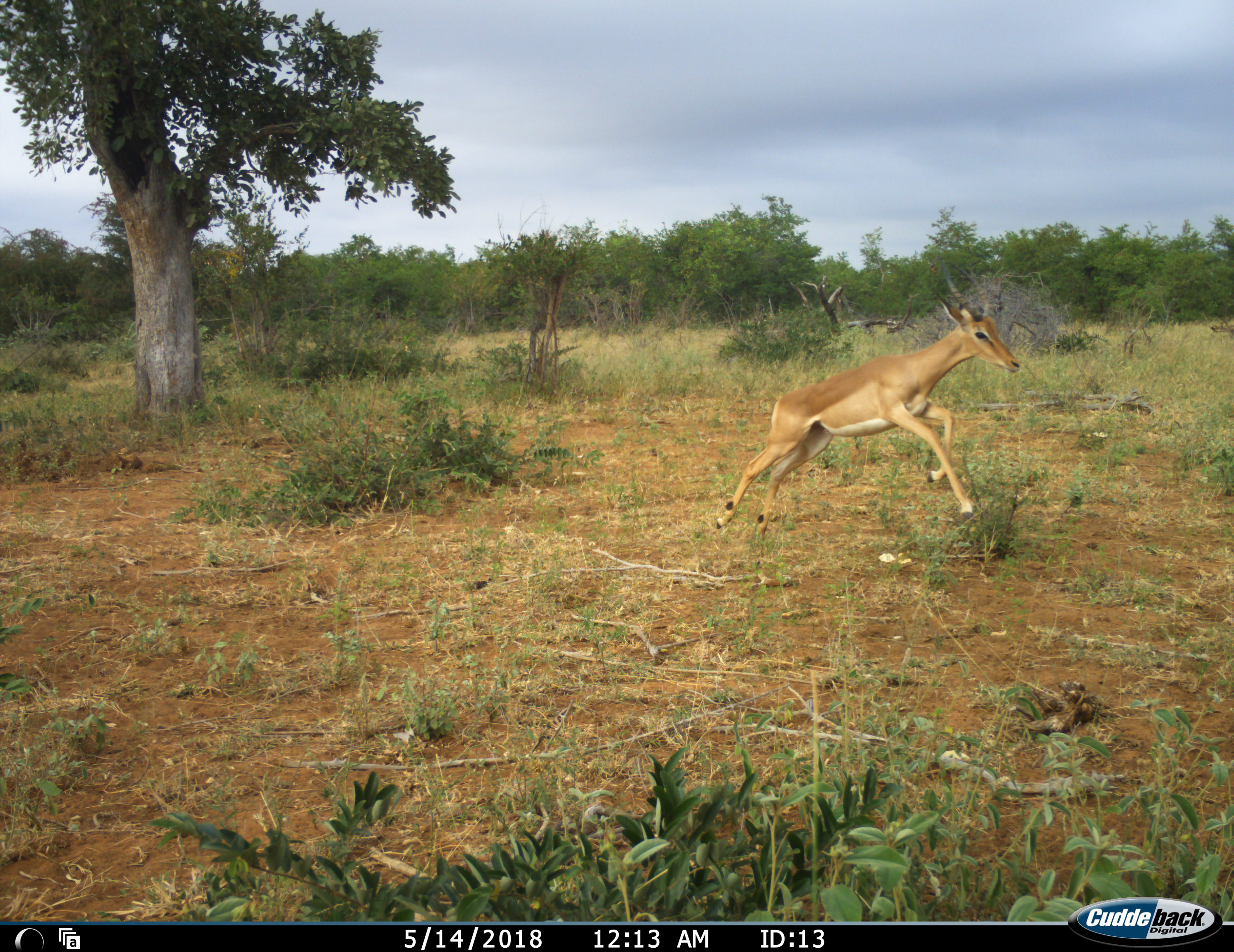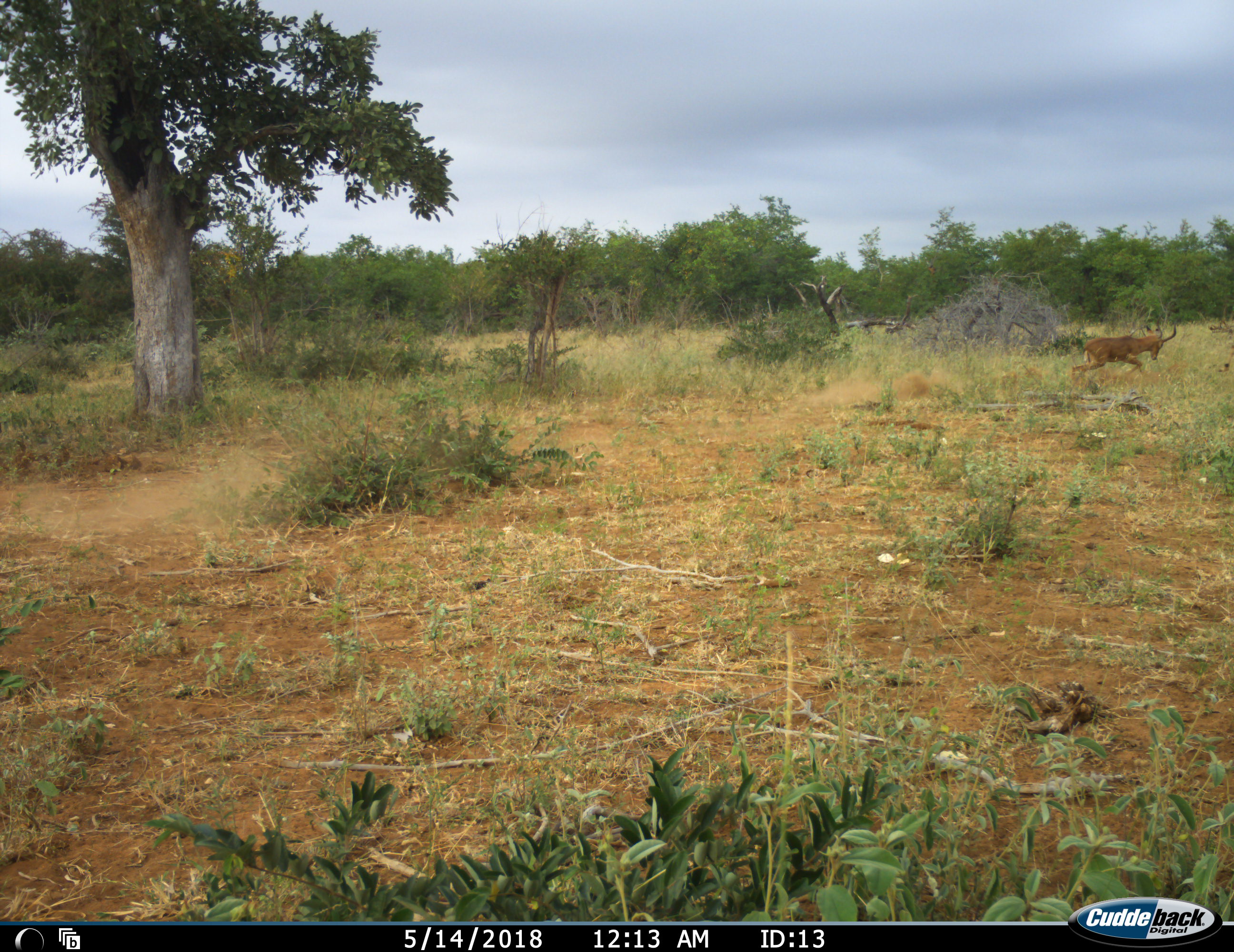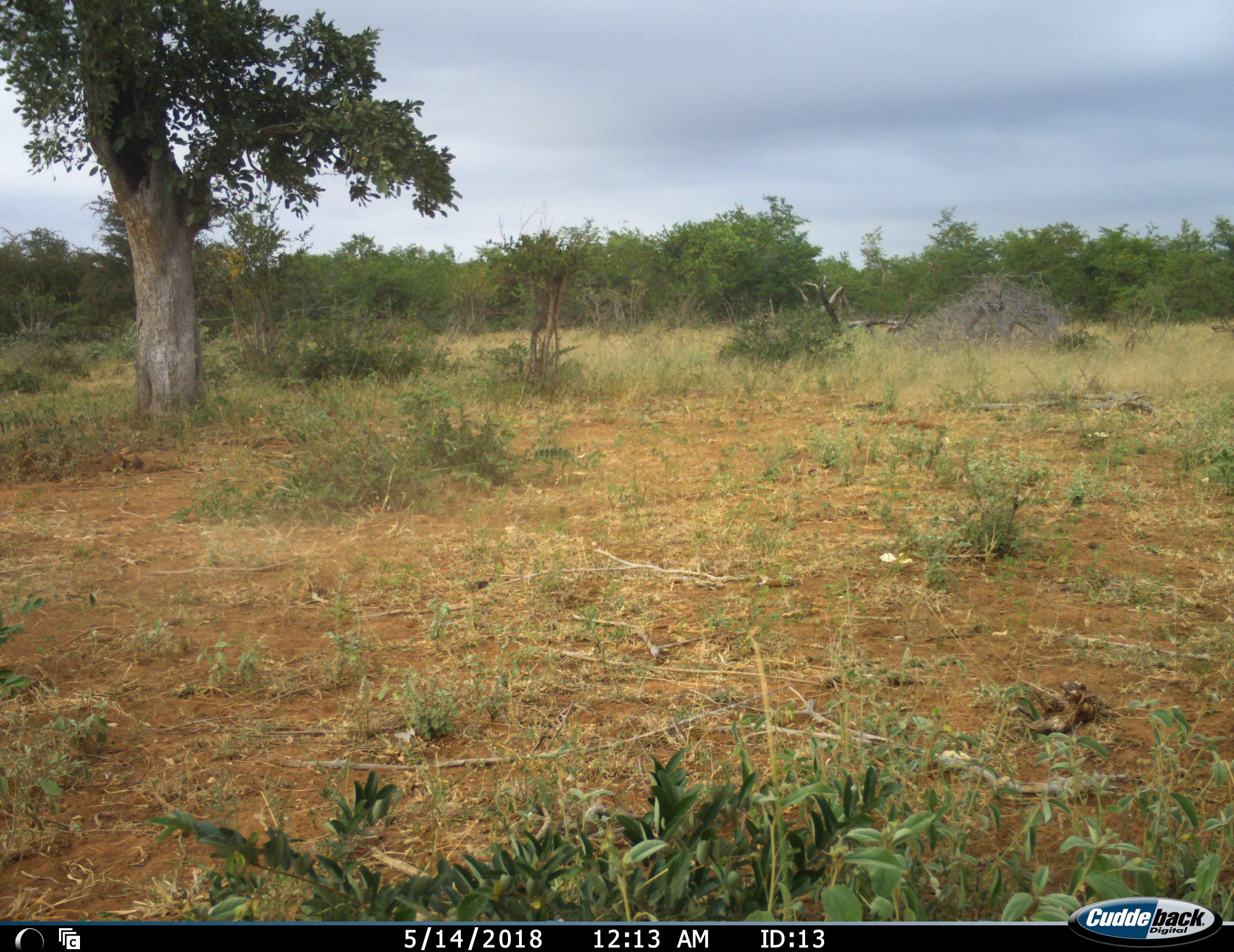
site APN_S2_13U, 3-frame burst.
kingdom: Animalia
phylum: Chordata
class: Mammalia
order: Artiodactyla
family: Bovidae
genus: Aepyceros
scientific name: Aepyceros melampus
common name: impala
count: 1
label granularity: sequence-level